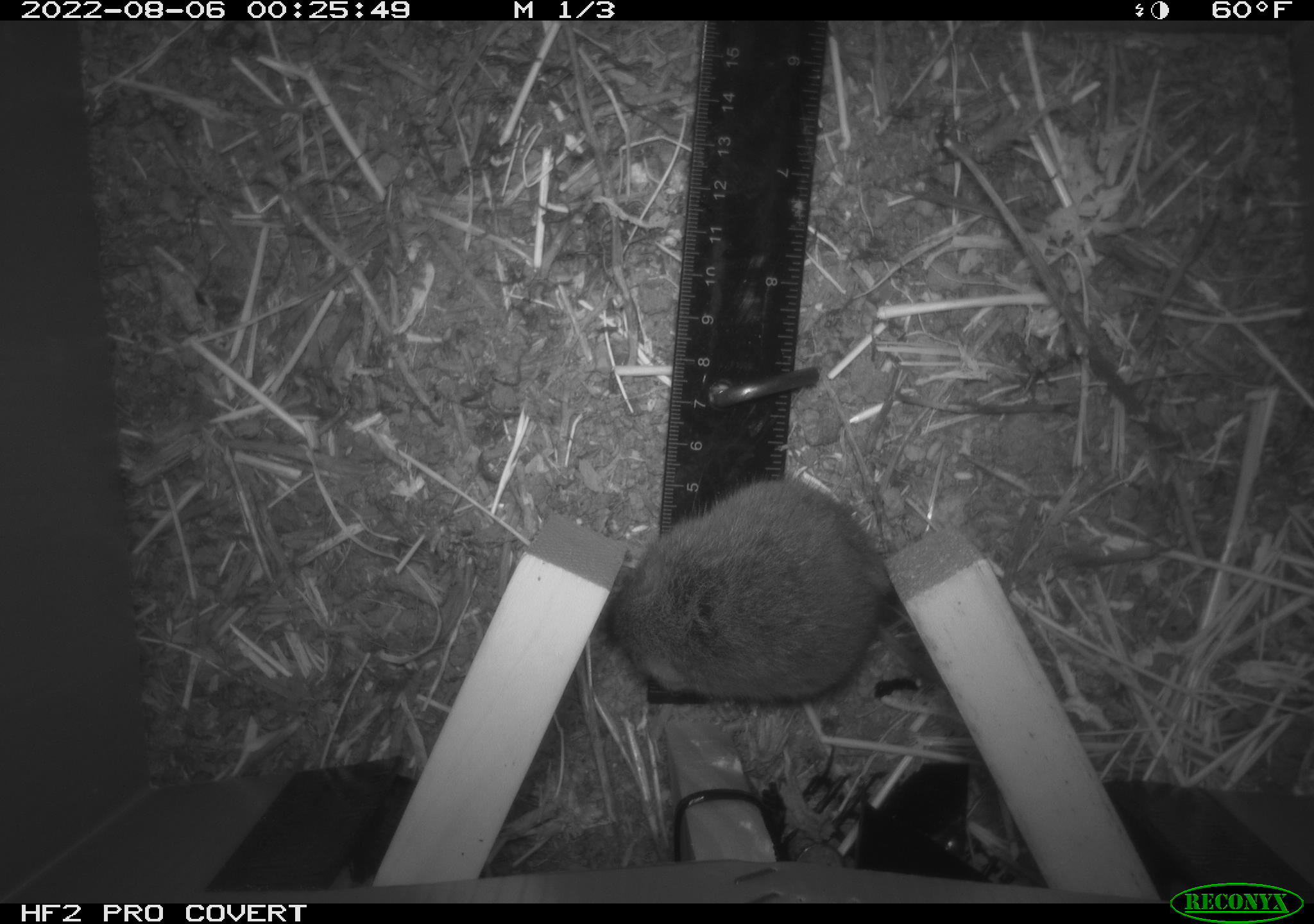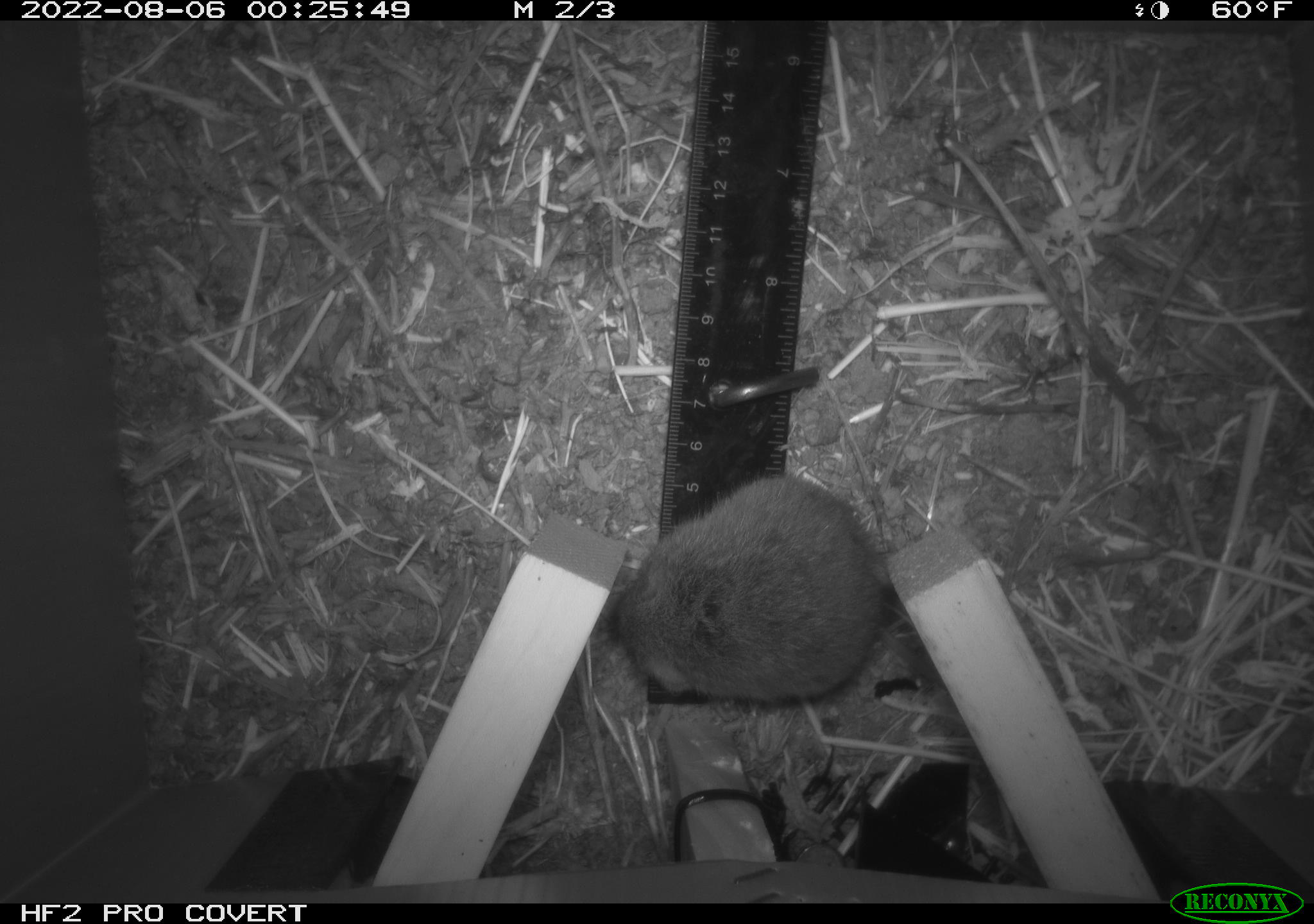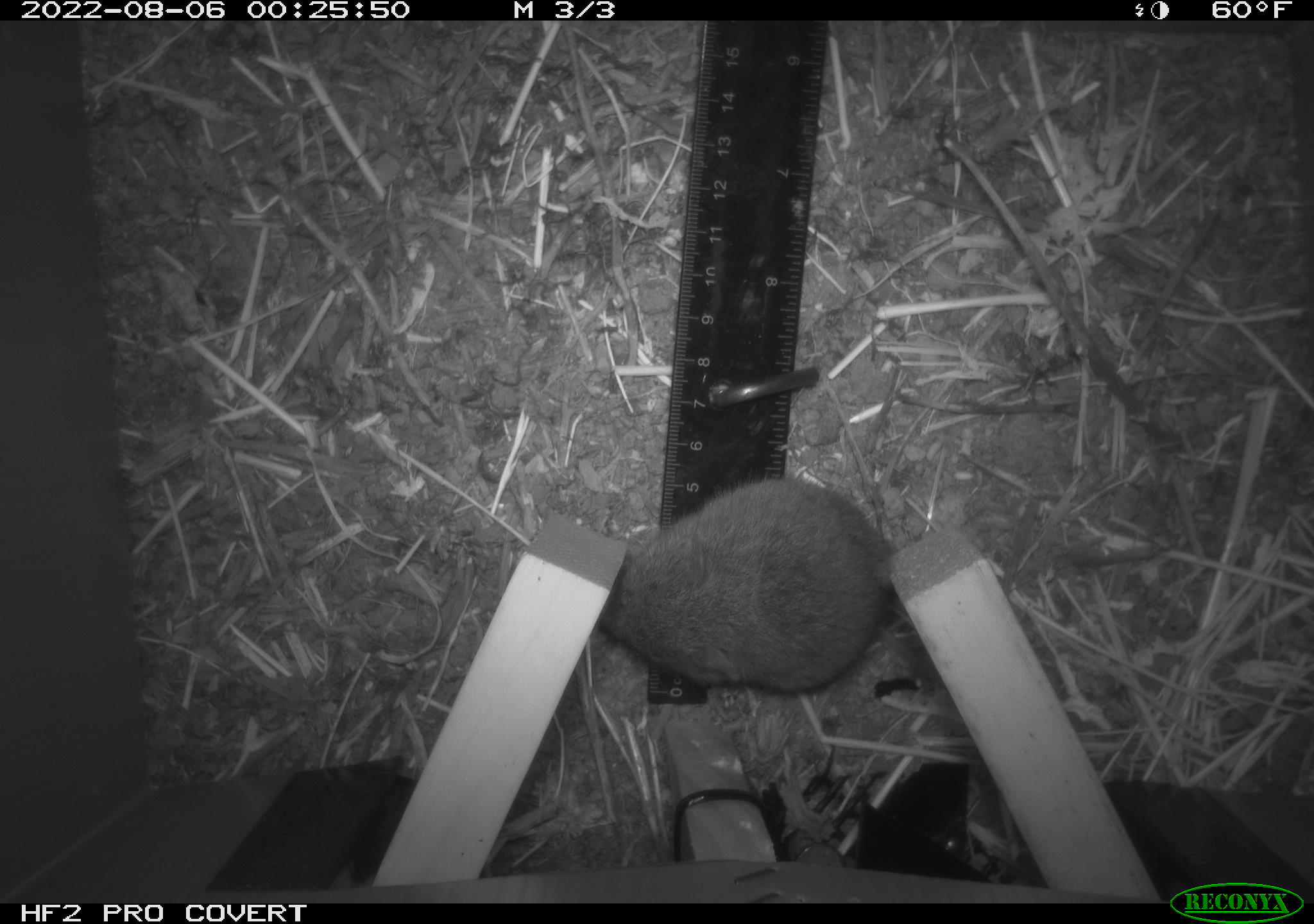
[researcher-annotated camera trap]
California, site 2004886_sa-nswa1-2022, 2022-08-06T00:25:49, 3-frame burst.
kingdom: Animalia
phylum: Chordata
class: Mammalia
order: Rodentia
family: Cricetidae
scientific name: Cricetidae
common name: hamsters, voles, lemmings, and allies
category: cricetidae family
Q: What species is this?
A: Cricetidae family (hamsters, voles, lemmings, and allies) (Cricetidae).